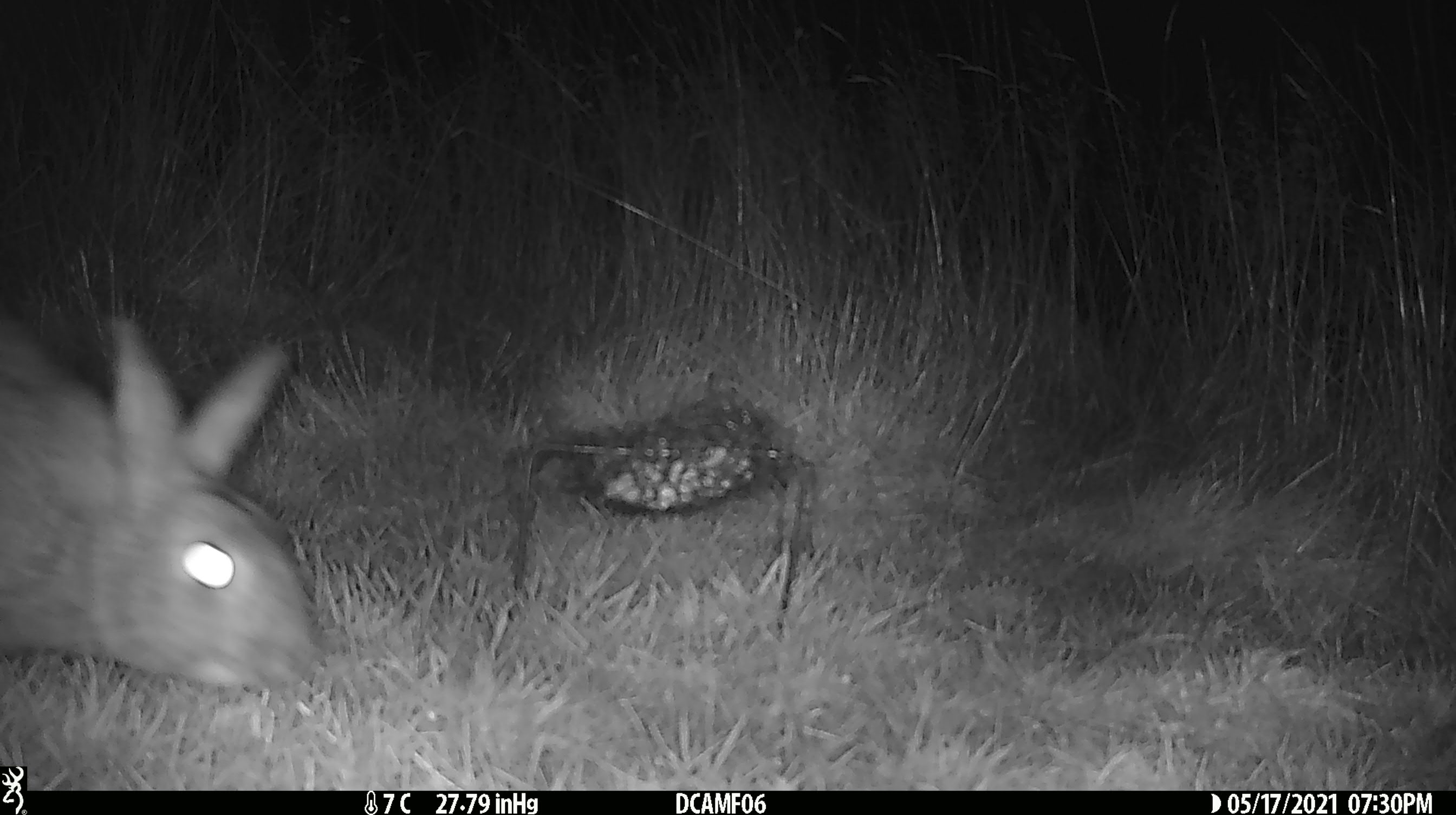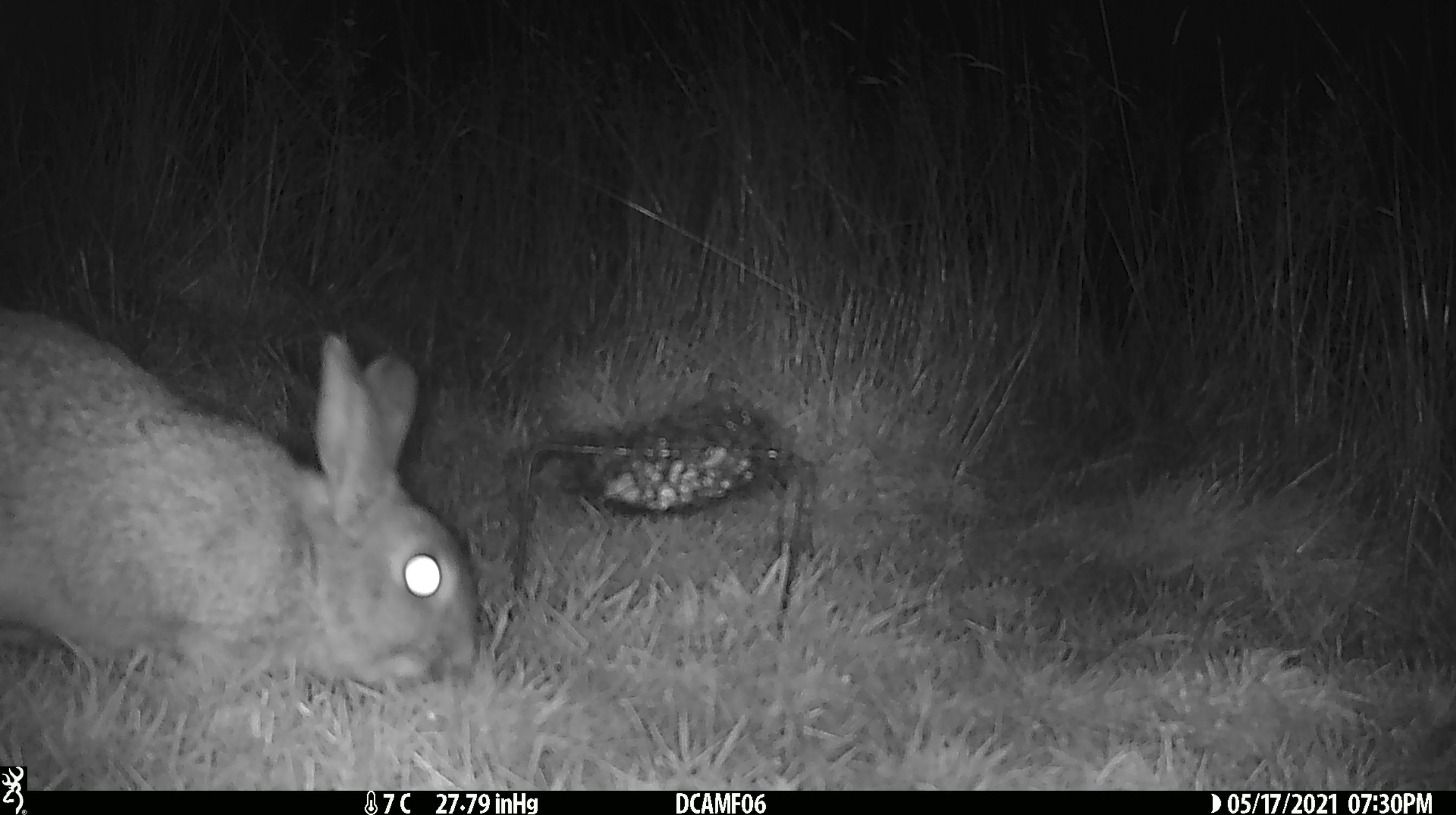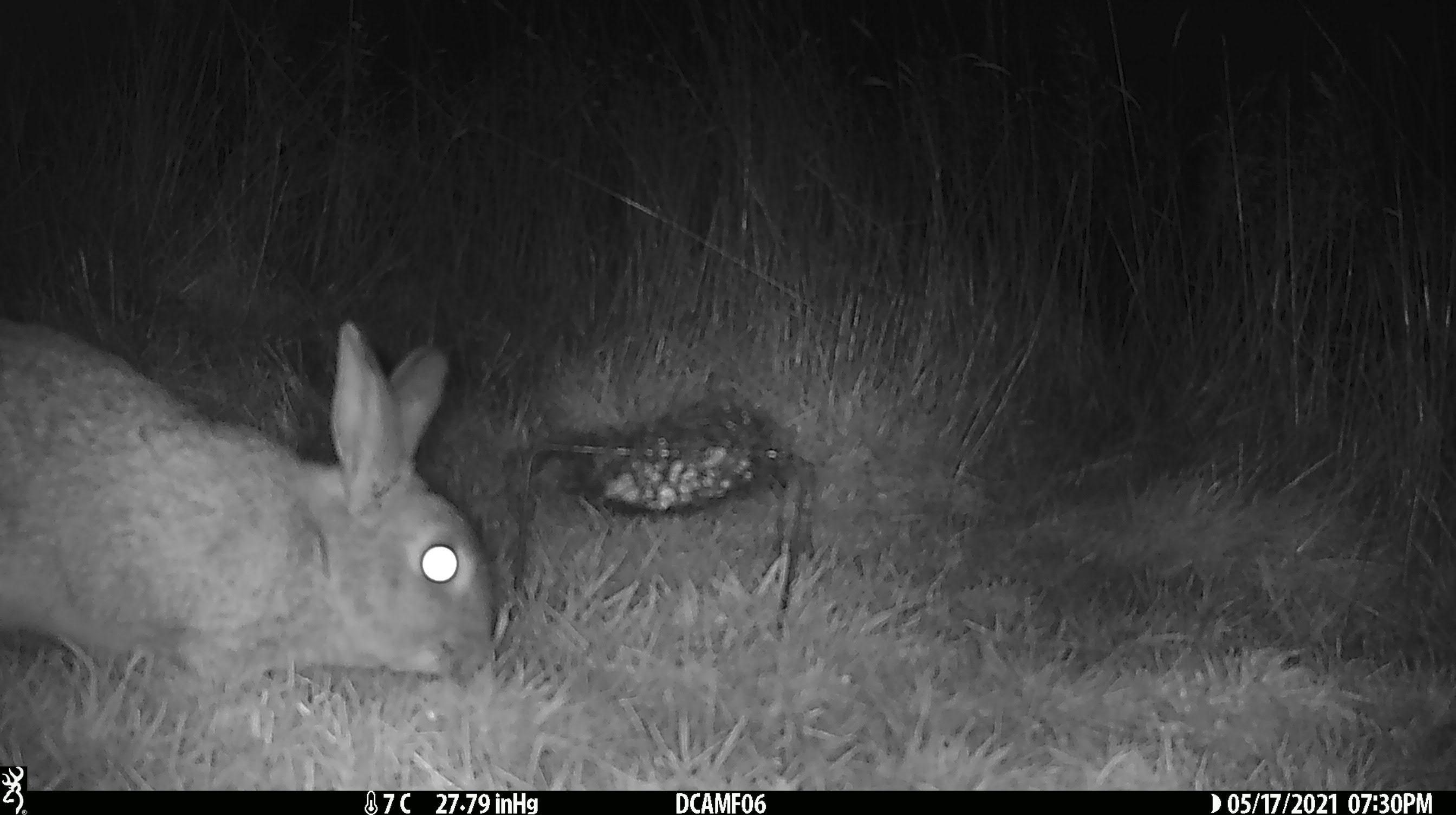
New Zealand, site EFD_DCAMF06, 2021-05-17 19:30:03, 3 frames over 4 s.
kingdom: Animalia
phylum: Chordata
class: Mammalia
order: Lagomorpha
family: Leporidae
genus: Oryctolagus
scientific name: Oryctolagus cuniculus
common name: european rabbit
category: rabbit